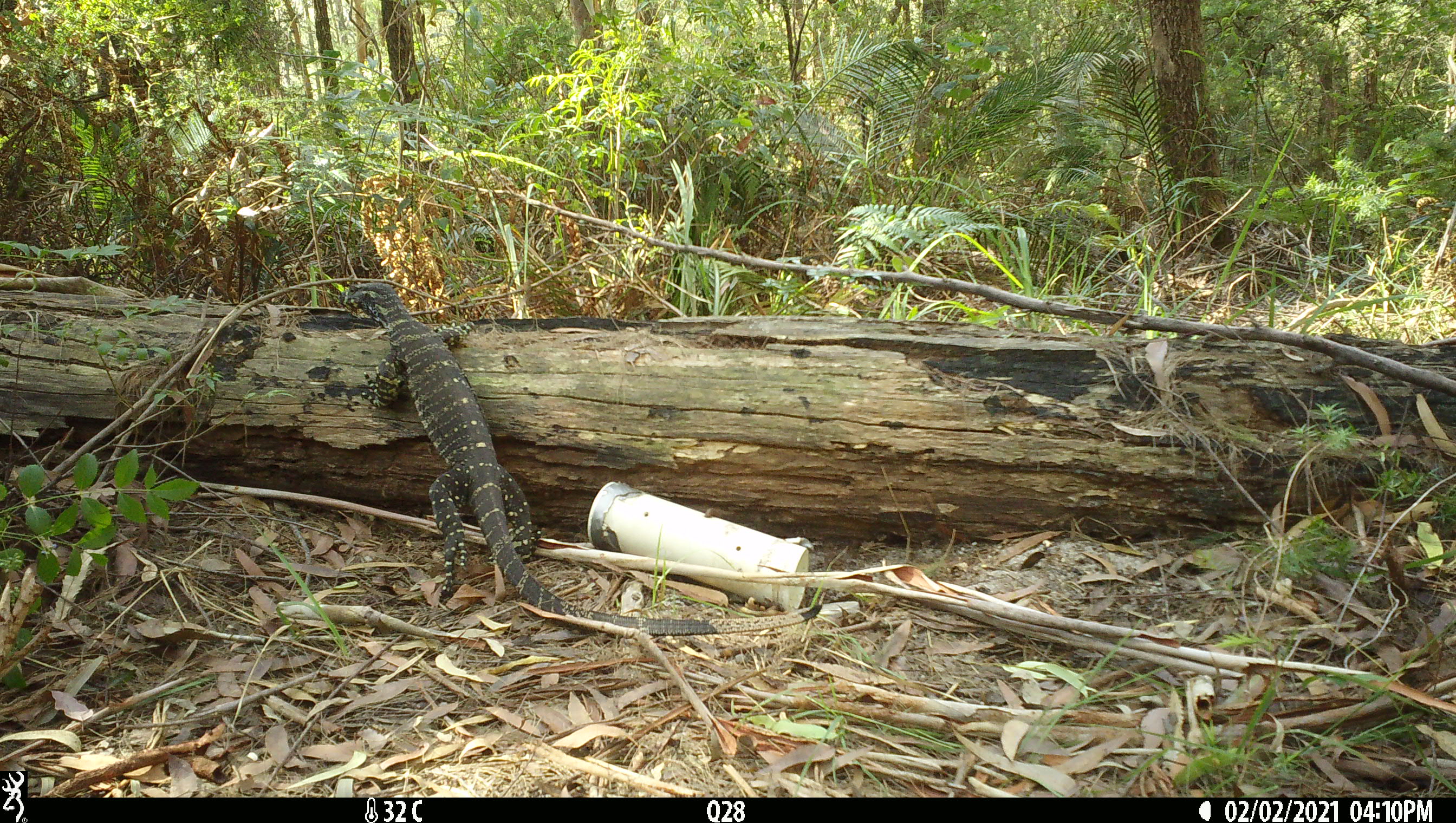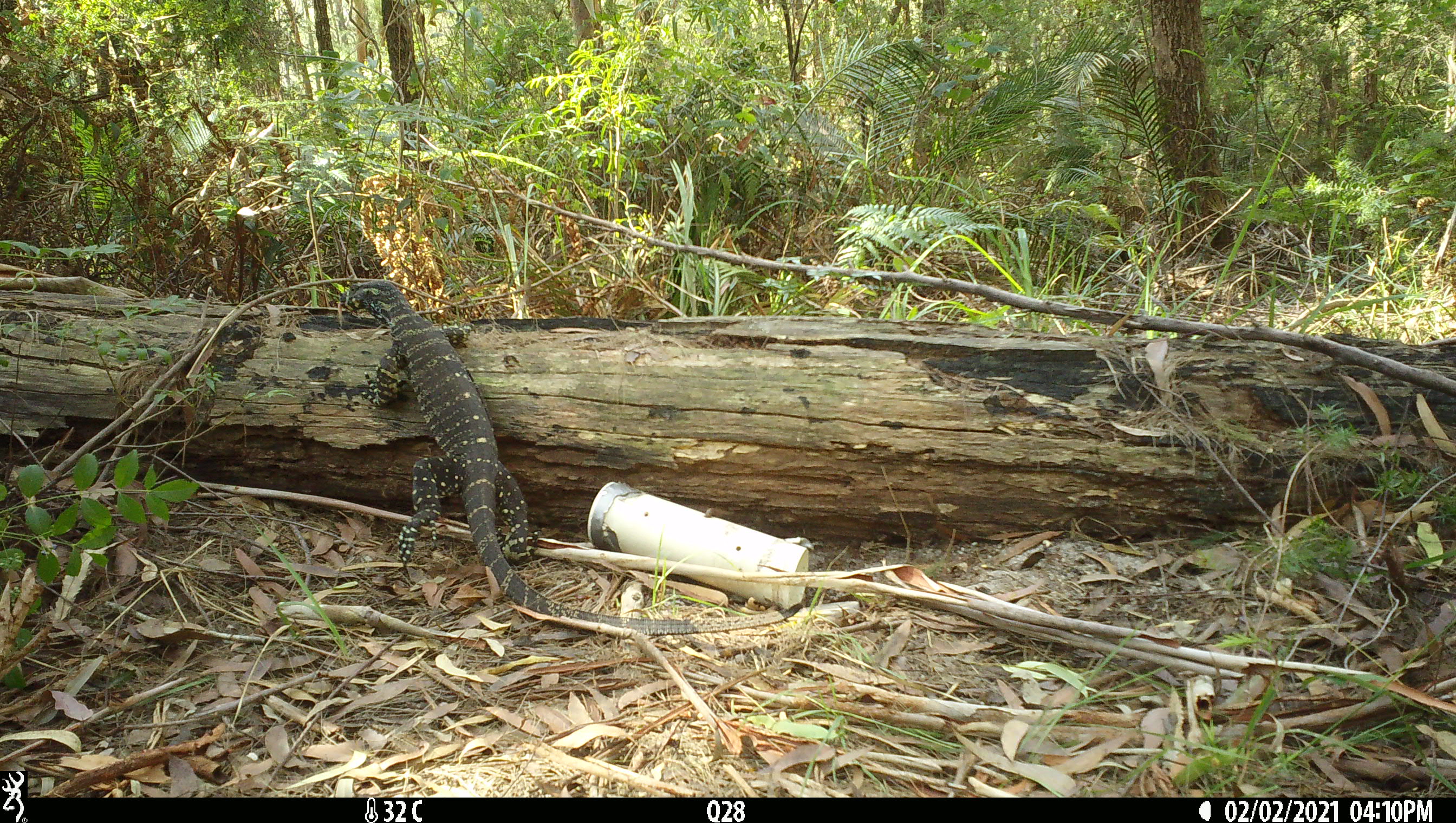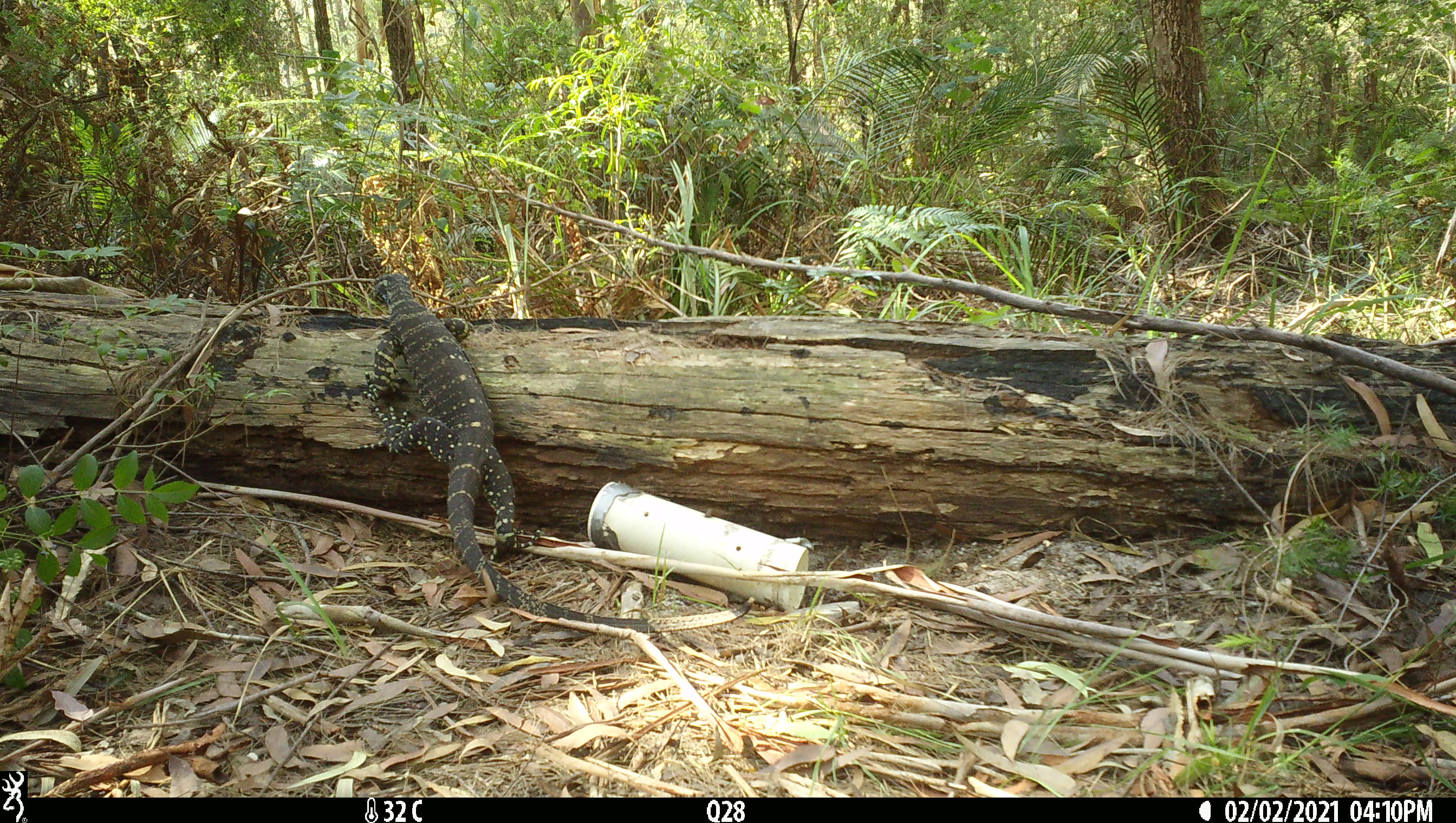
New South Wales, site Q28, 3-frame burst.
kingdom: Animalia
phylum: Chordata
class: Reptilia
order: Squamata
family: Varanidae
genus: Varanus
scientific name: Varanus varius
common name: lace monitor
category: goanna